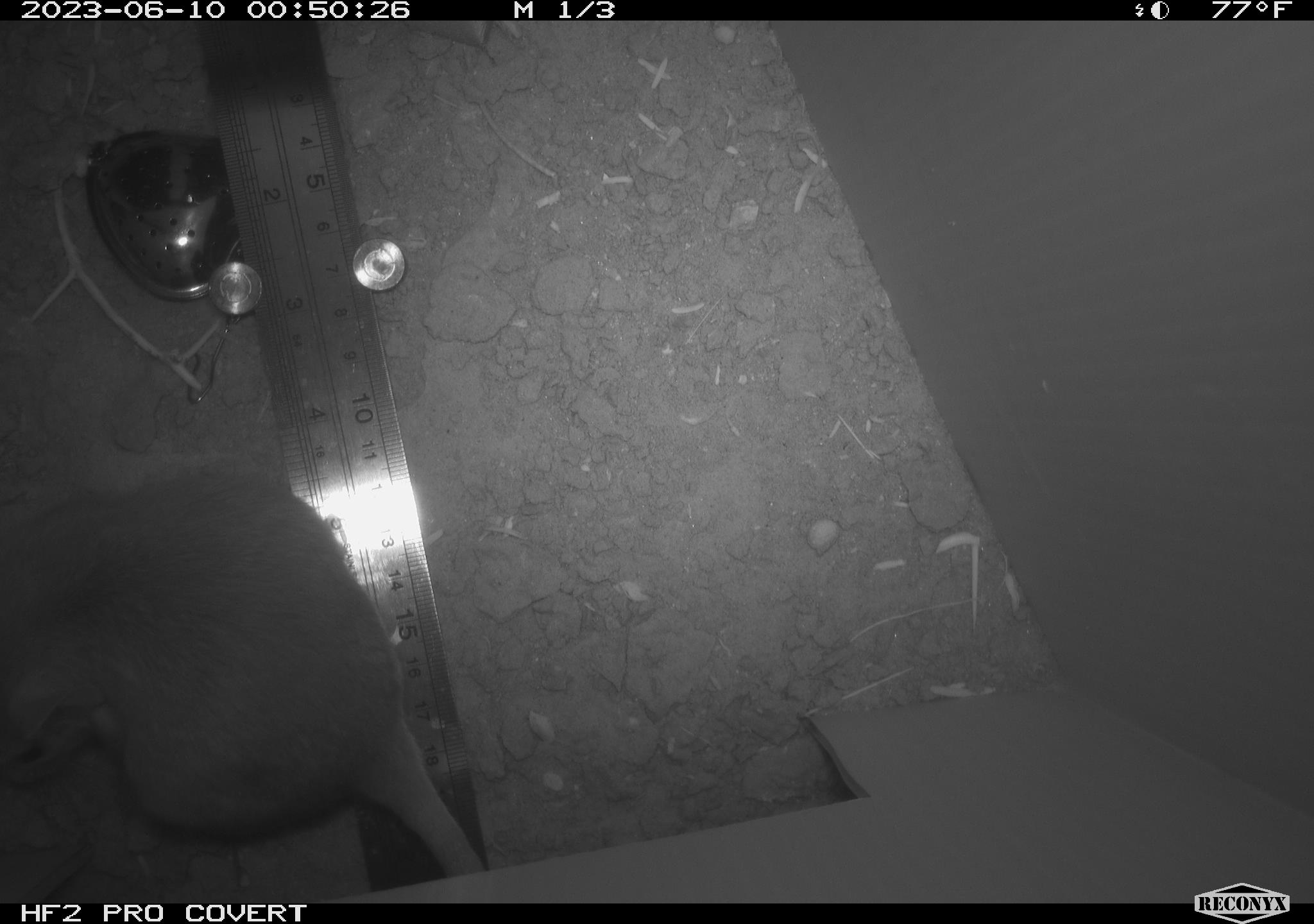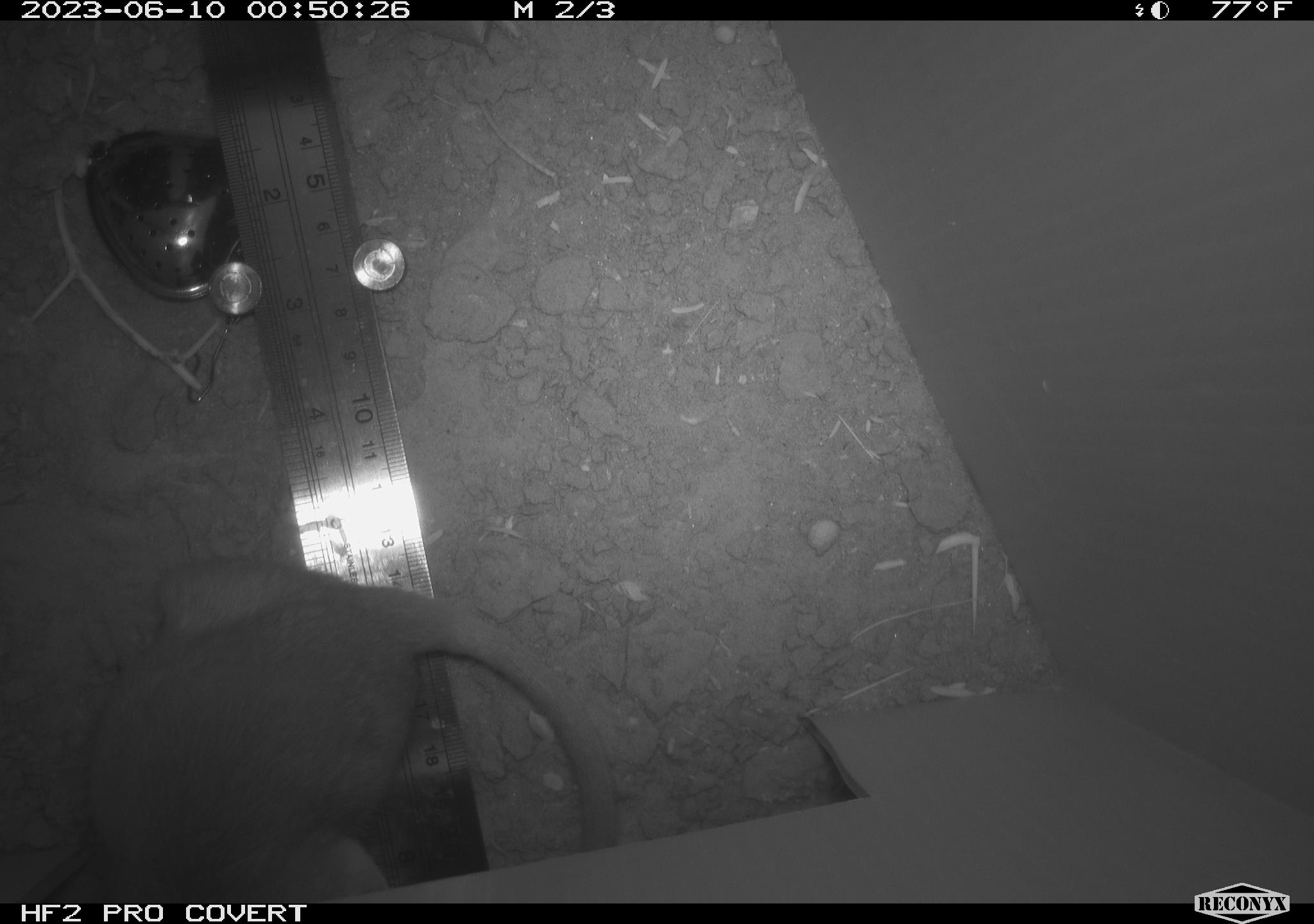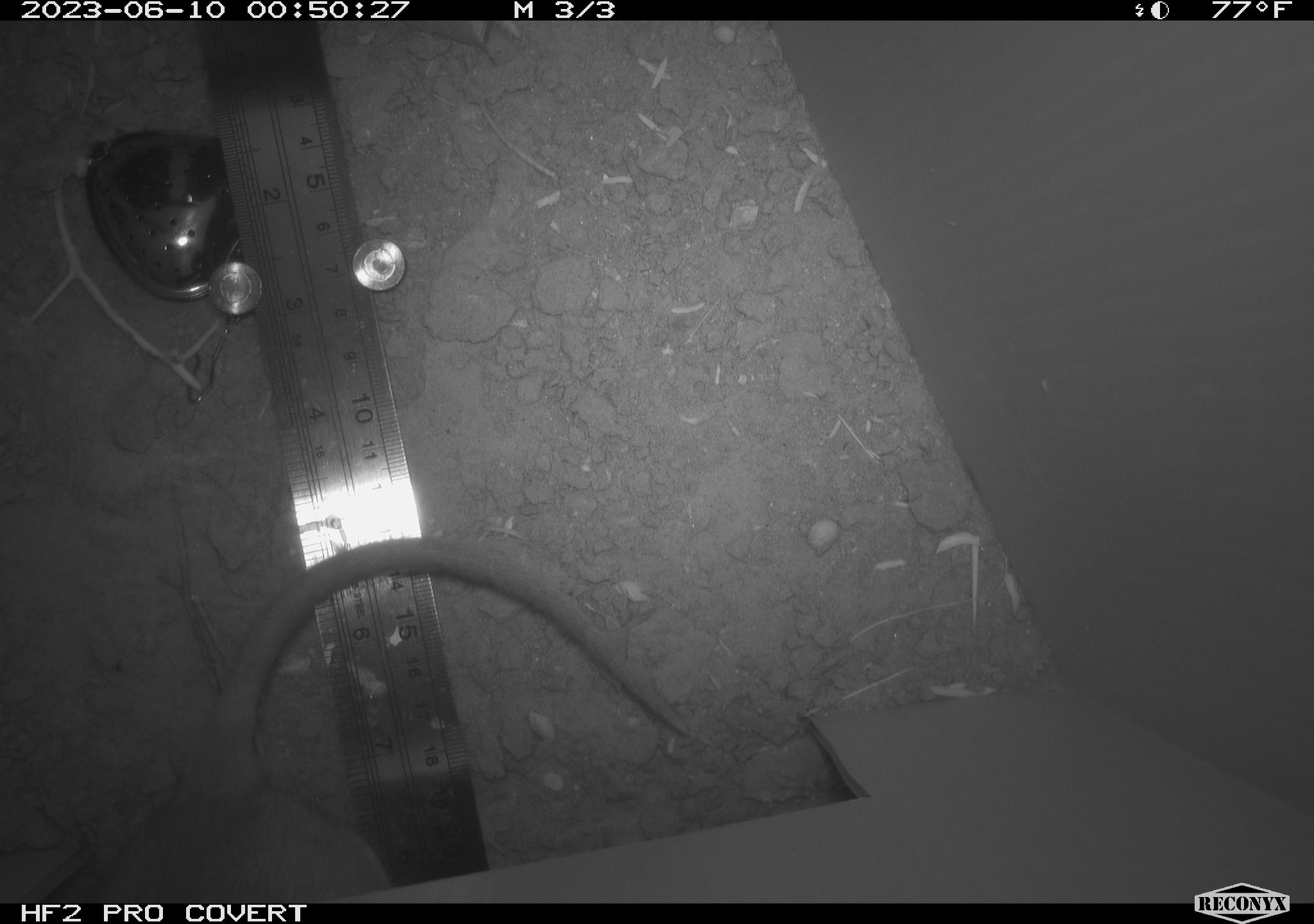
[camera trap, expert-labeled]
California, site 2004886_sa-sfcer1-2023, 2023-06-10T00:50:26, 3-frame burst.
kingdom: Animalia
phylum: Chordata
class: Mammalia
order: Rodentia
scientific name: Rodentia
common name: mouse species